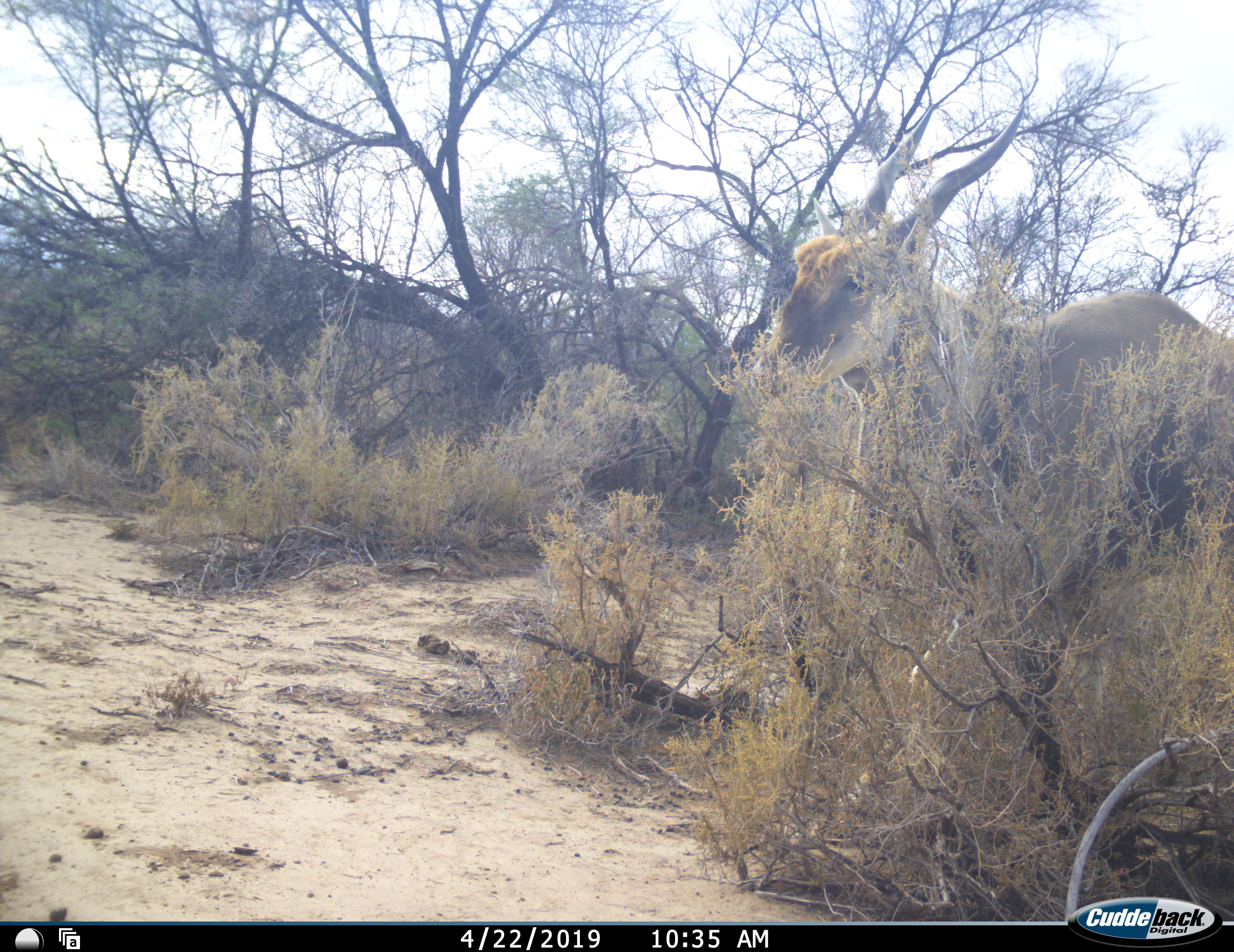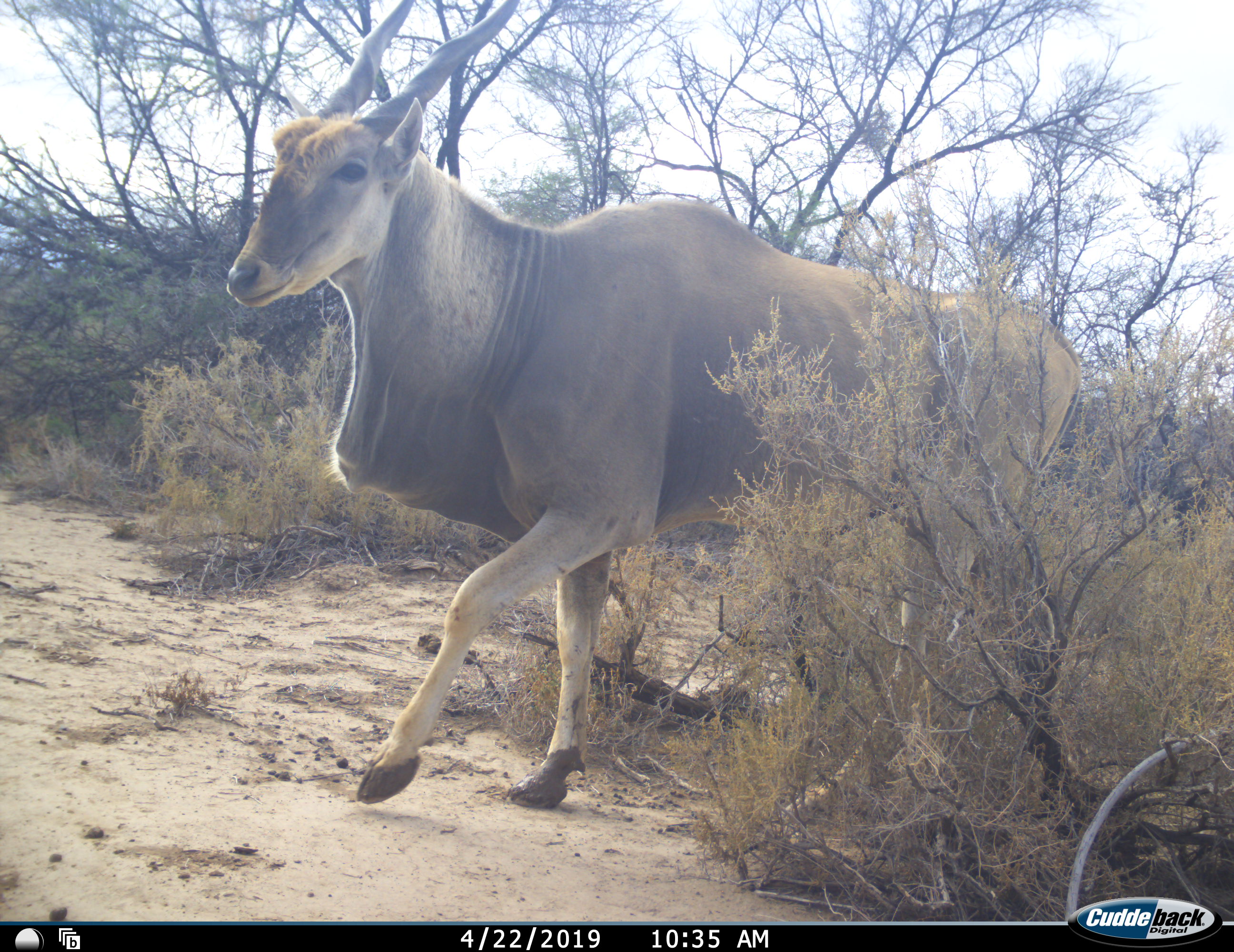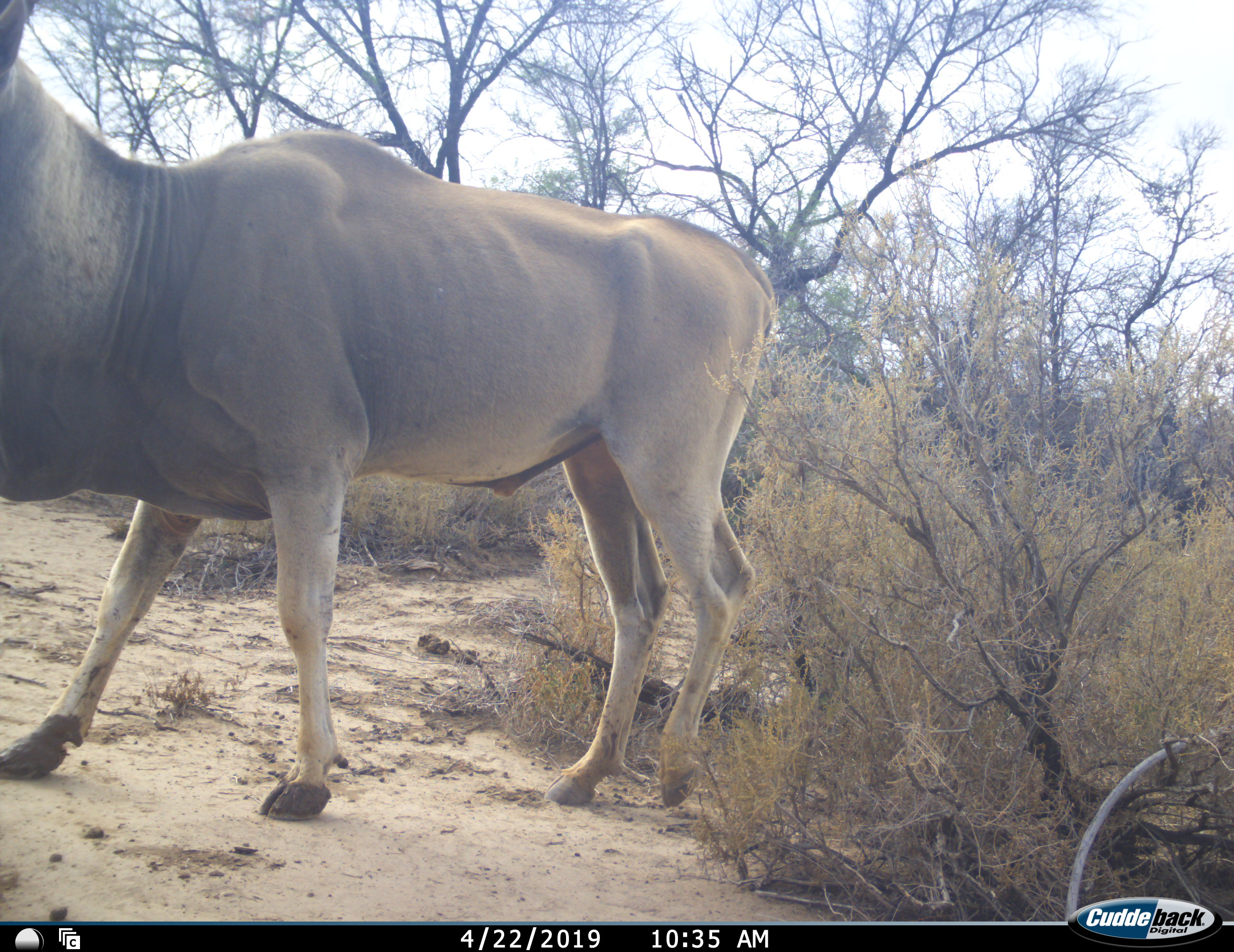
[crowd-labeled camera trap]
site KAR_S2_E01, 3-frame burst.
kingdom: Animalia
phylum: Chordata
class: Mammalia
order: Artiodactyla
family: Bovidae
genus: Tragelaphus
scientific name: Tragelaphus oryx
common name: eland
Eland (Tragelaphus oryx), count 1. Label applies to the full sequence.